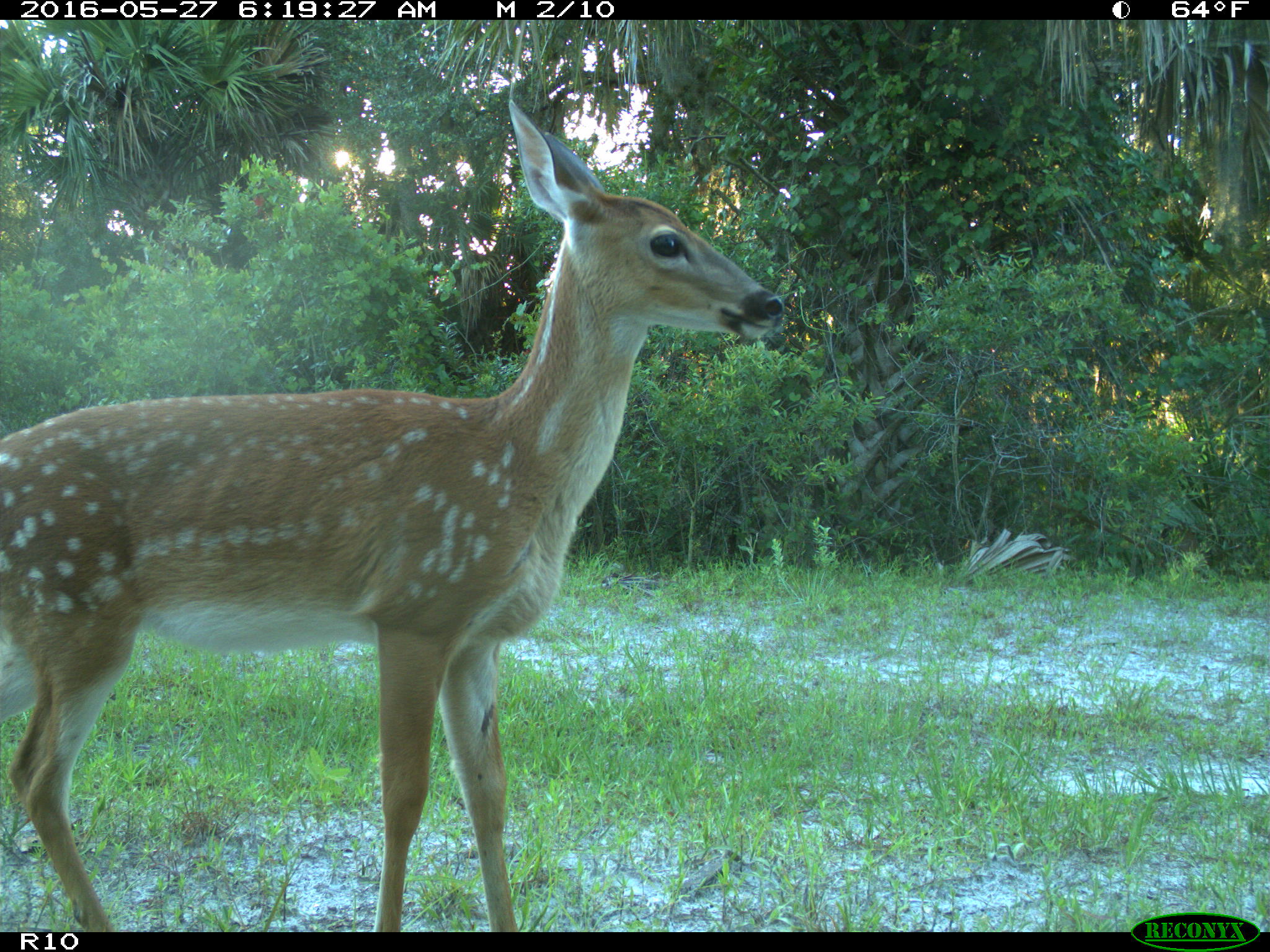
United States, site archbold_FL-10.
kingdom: Animalia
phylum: Chordata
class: Mammalia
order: Artiodactyla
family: Cervidae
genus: Odocoileus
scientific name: Odocoileus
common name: deer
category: unidentified deer